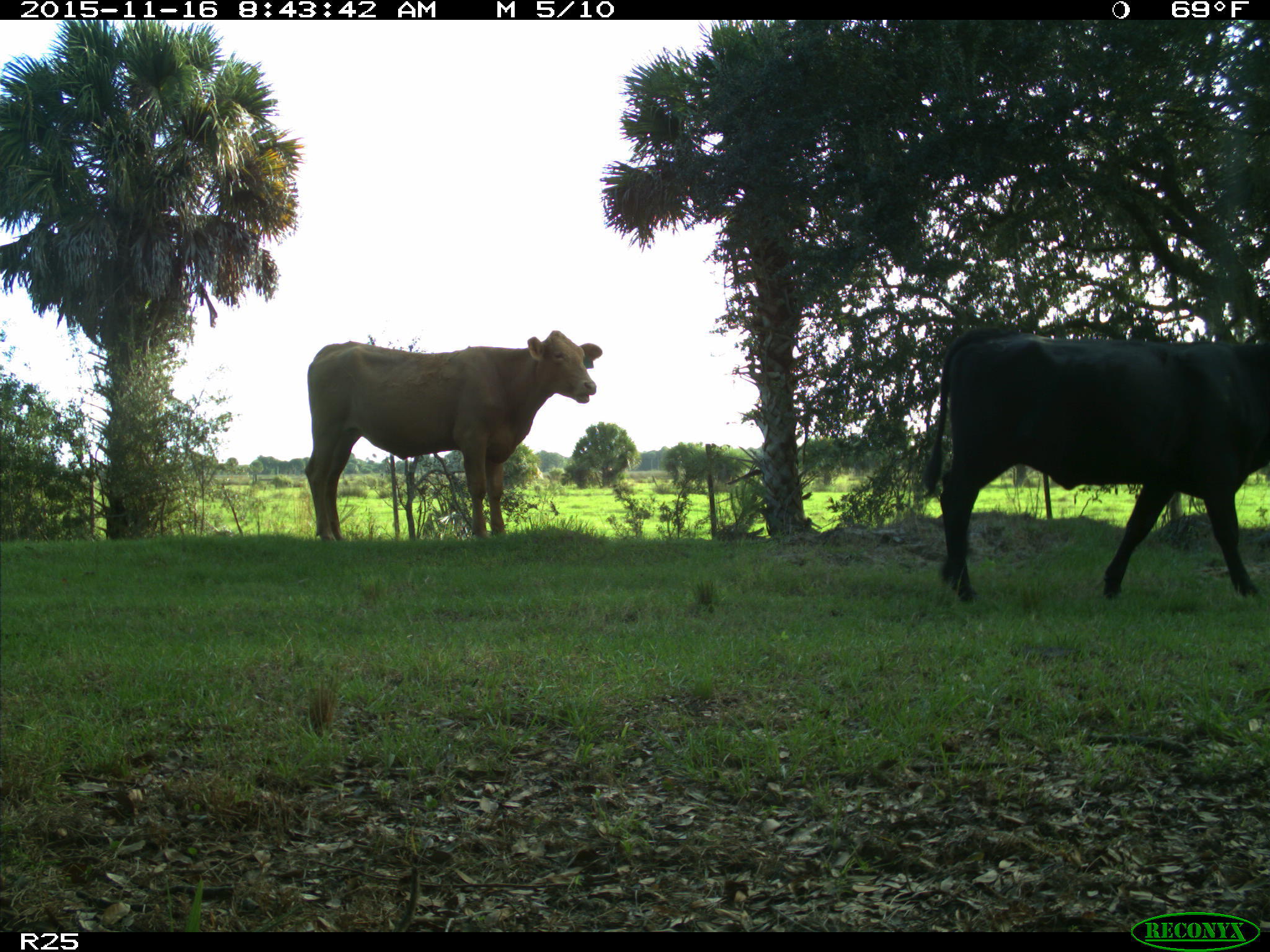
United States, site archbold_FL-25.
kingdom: Animalia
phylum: Chordata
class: Mammalia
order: Artiodactyla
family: Bovidae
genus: Bos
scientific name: Bos taurus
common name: domestic cow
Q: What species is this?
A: Bos taurus (domestic cow).